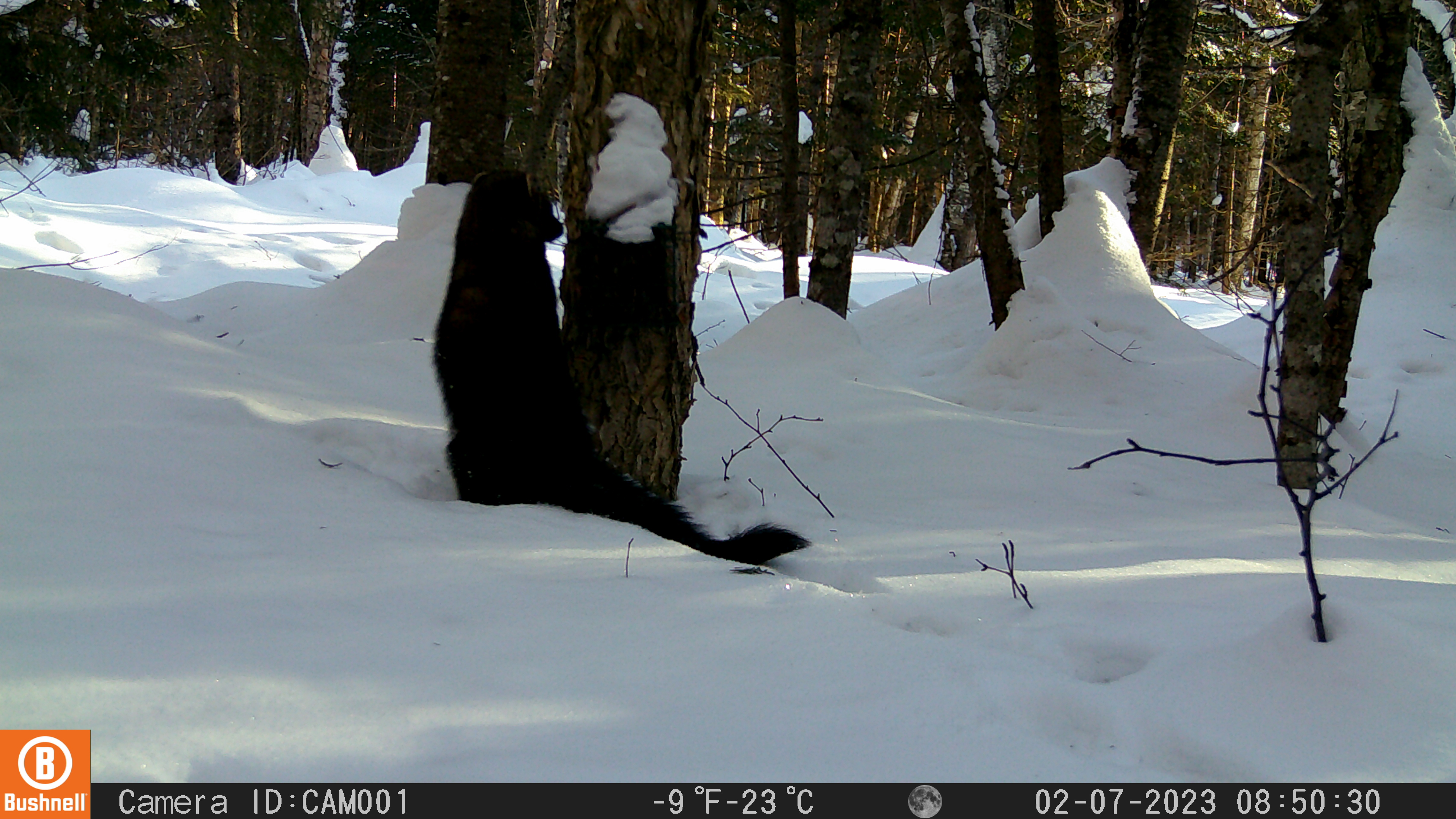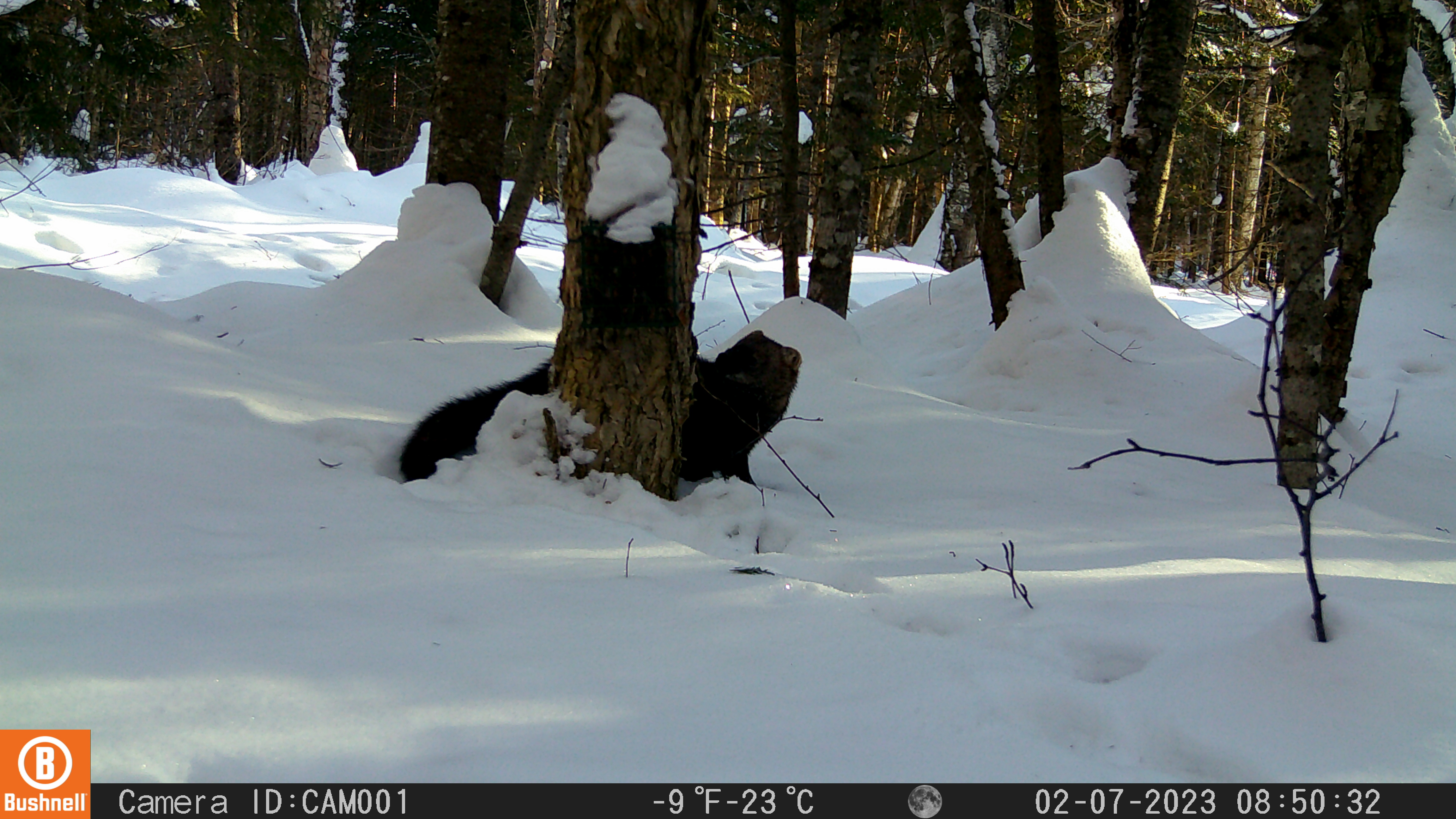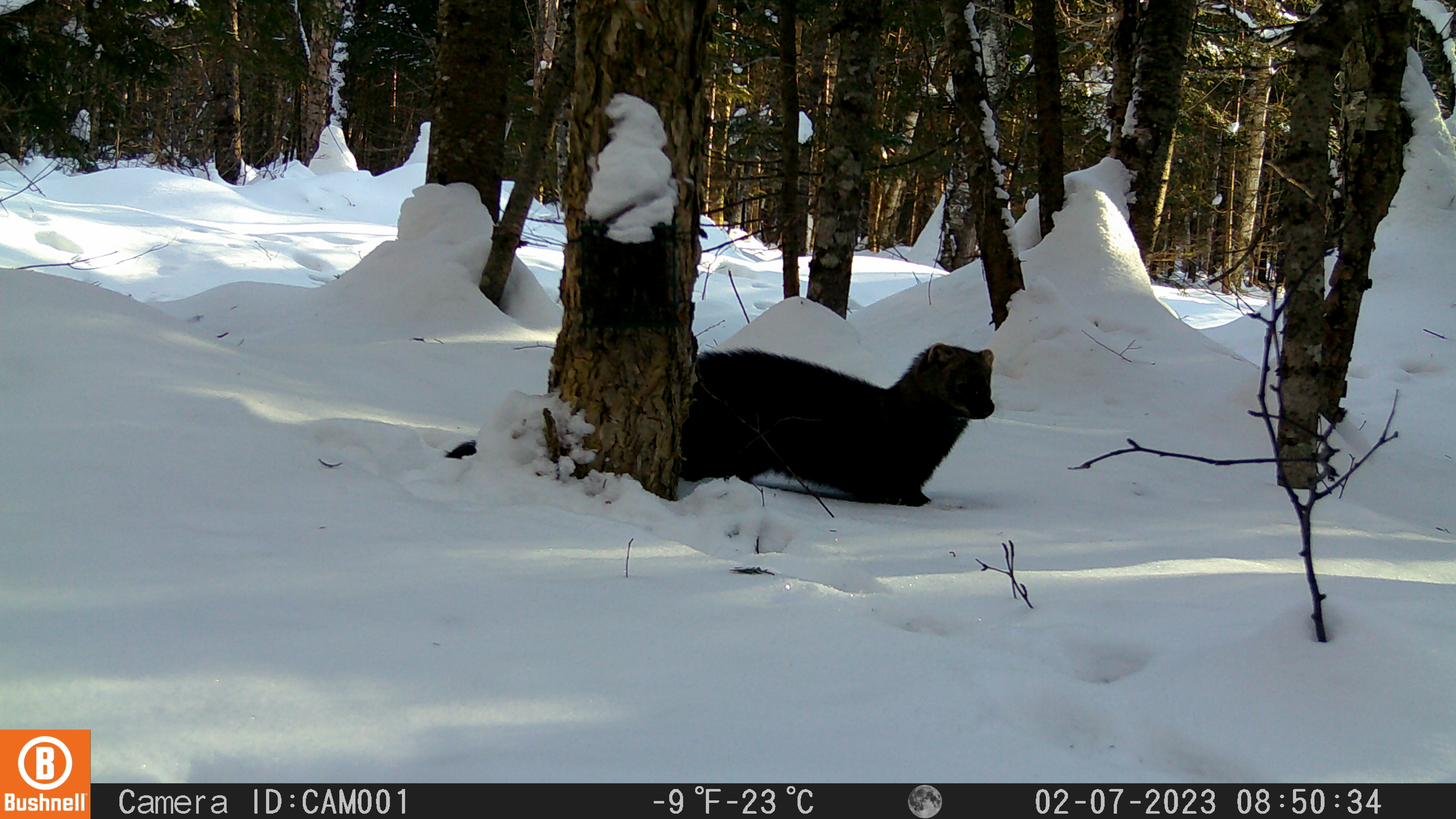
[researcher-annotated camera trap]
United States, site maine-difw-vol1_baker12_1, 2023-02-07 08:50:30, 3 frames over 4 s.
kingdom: Animalia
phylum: Chordata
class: Mammalia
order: Carnivora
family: Mustelidae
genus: Pekania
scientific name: Pekania pennanti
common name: fisher